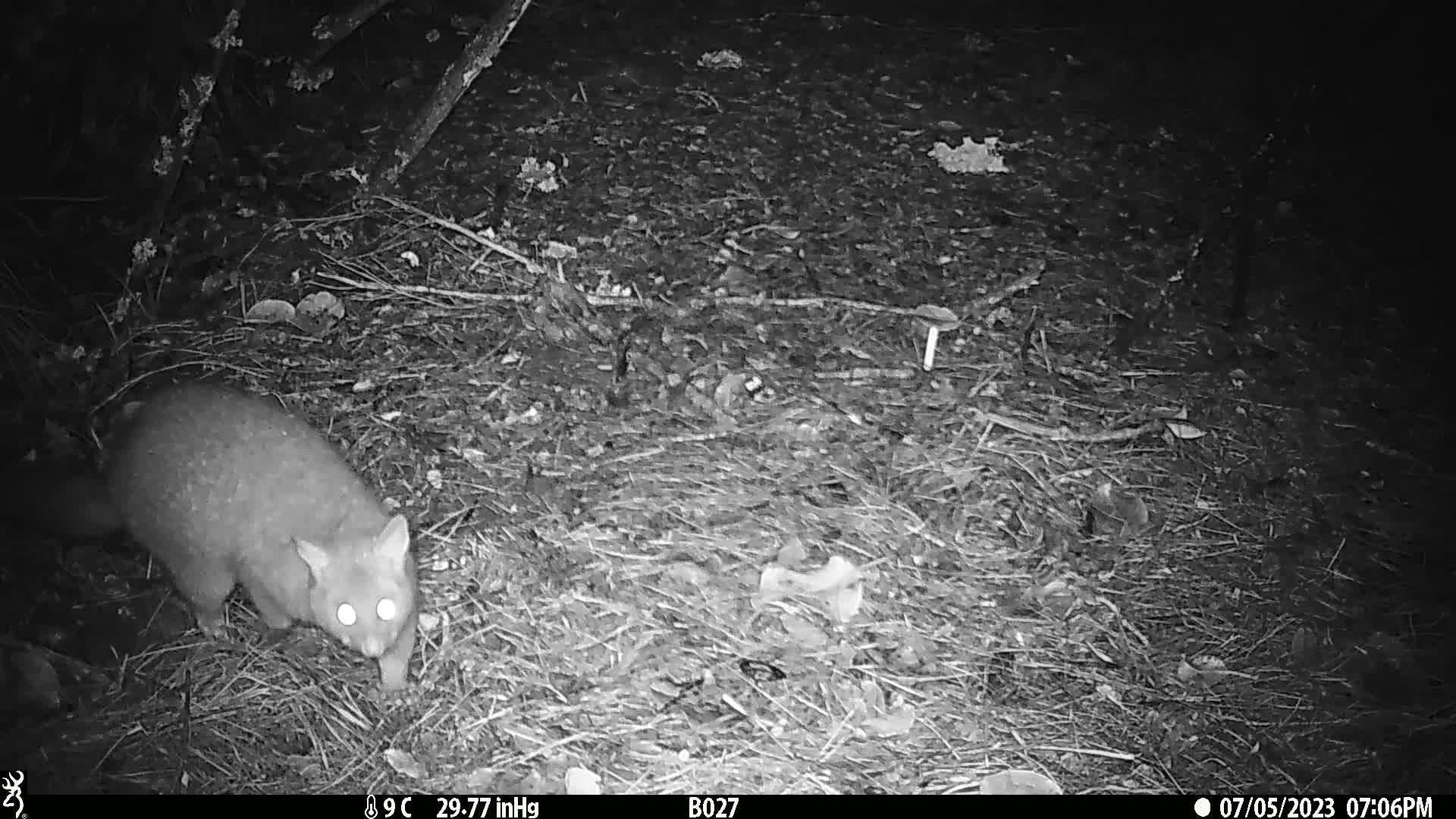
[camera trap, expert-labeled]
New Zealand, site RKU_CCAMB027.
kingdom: Animalia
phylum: Chordata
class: Mammalia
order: Diprotodontia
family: Phalangeridae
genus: Trichosurus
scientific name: Trichosurus vulpecula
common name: common brushtail possum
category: possum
Possum (common brushtail possum) (Trichosurus vulpecula).